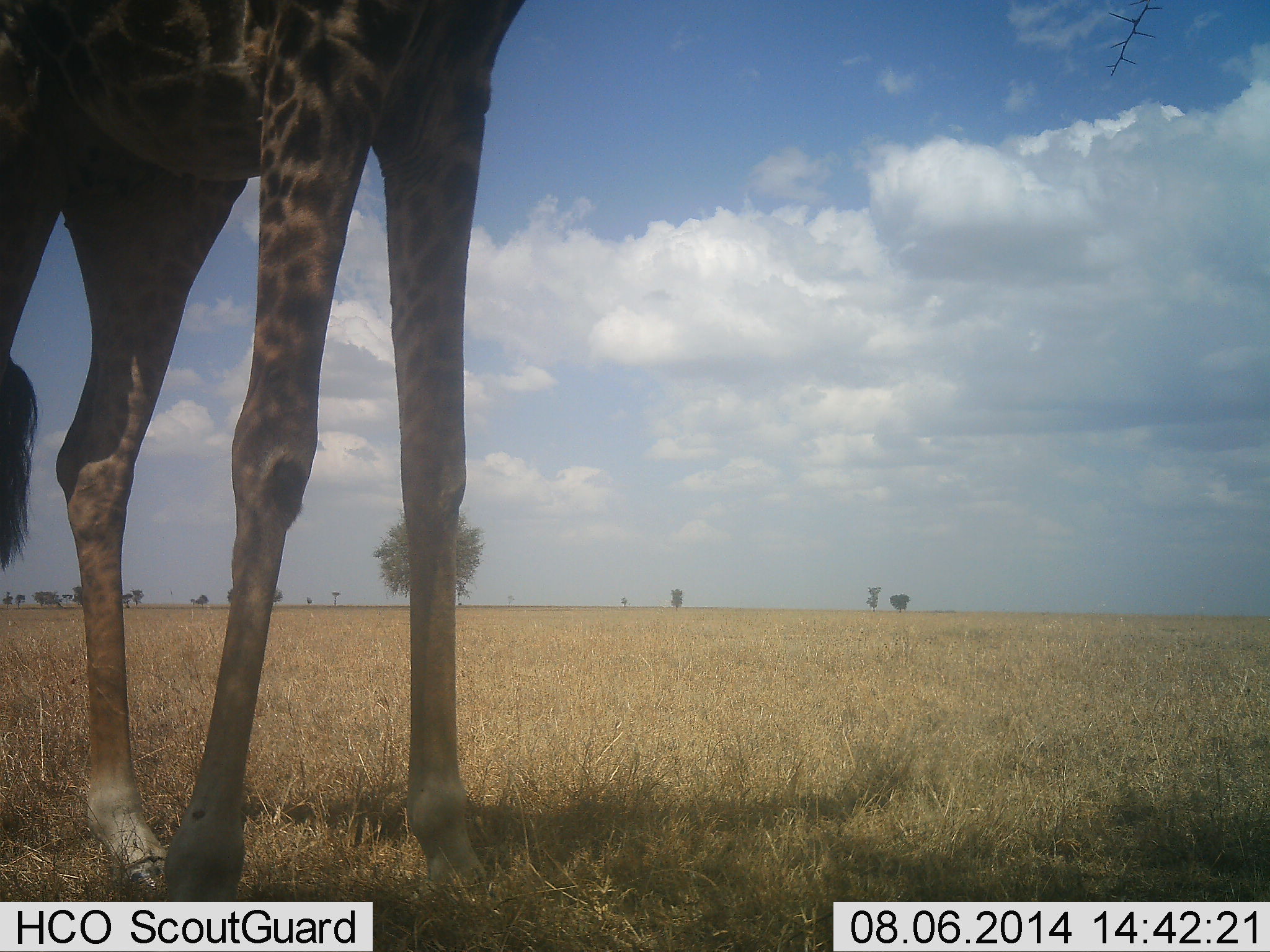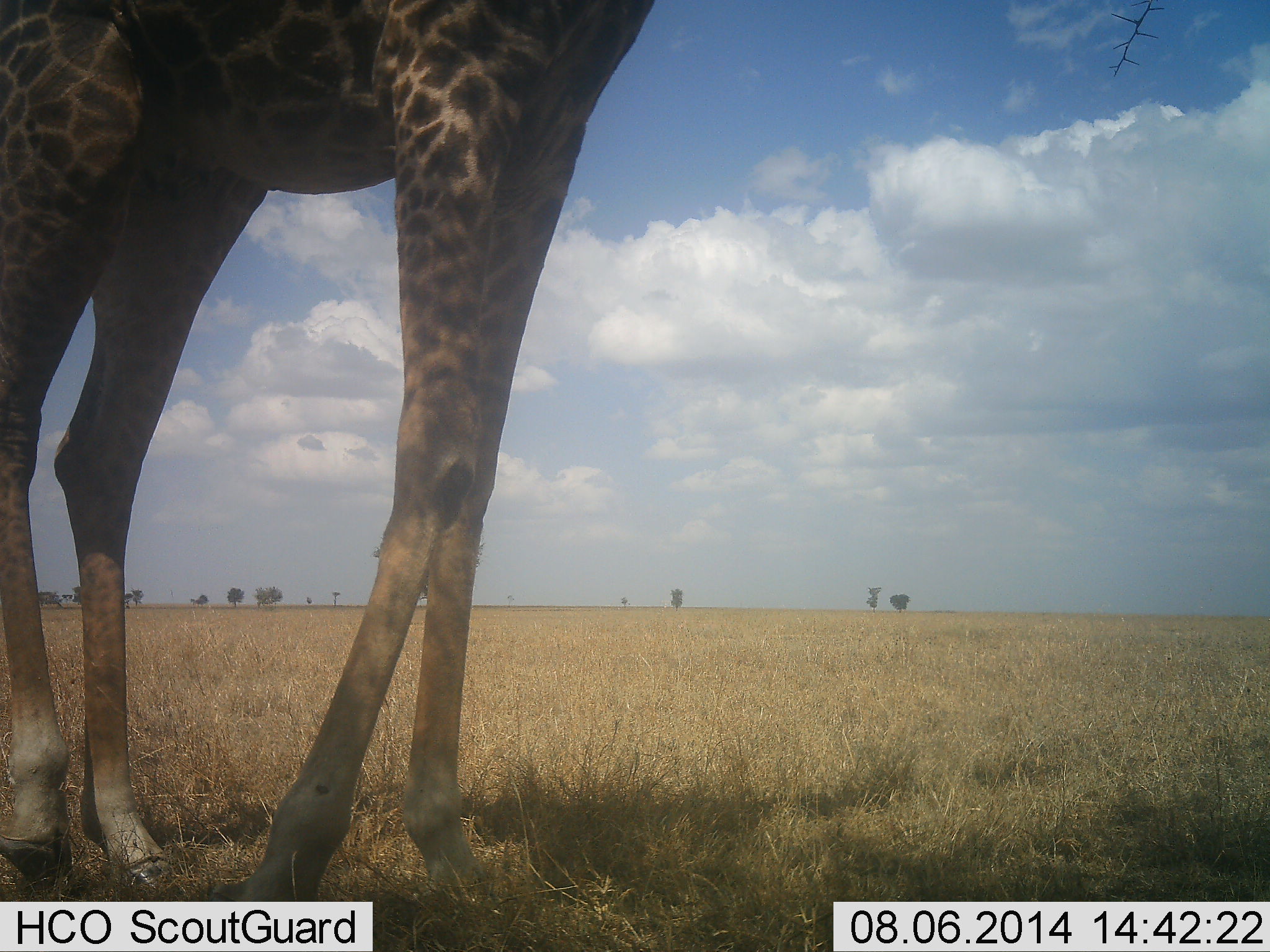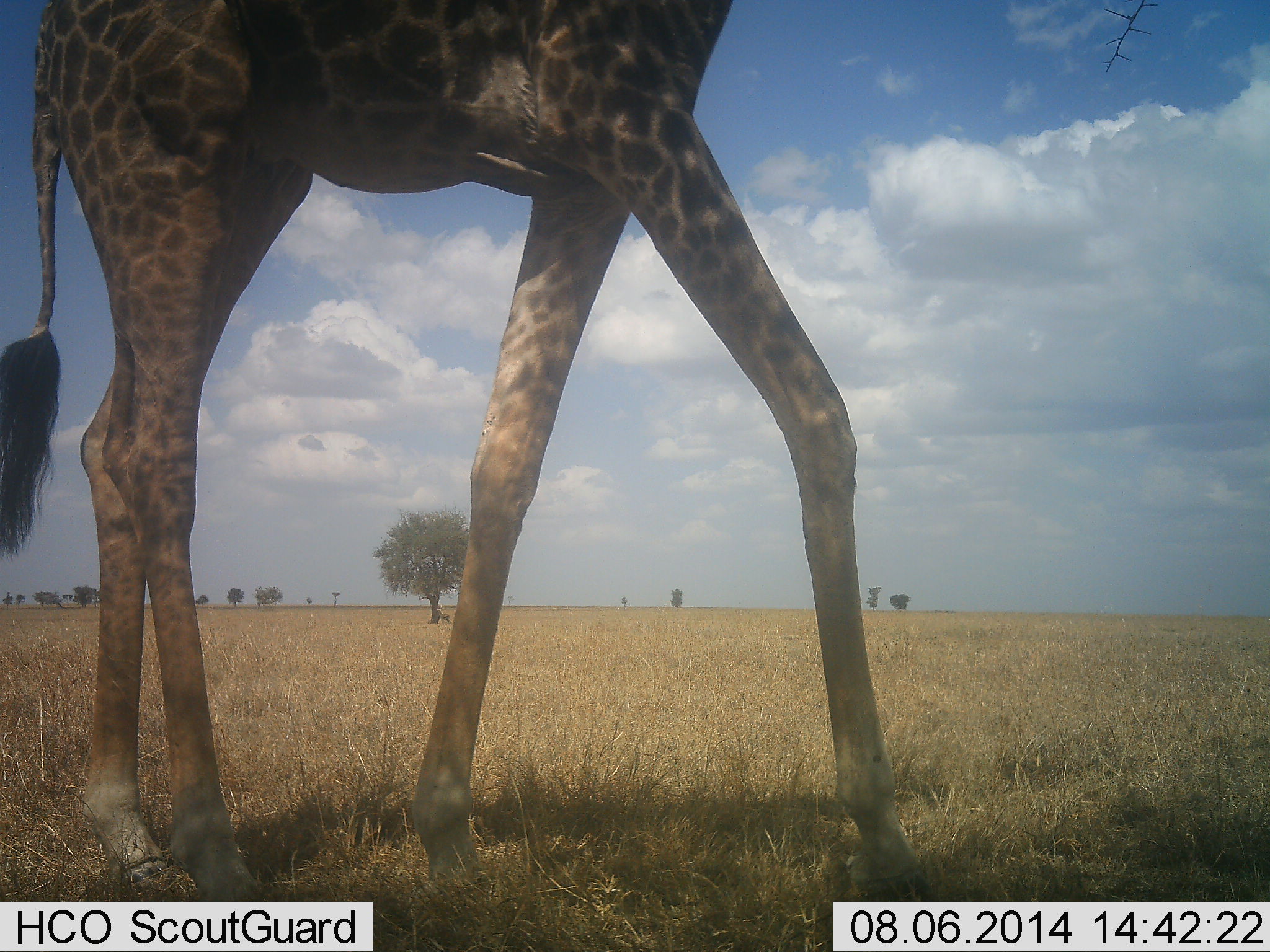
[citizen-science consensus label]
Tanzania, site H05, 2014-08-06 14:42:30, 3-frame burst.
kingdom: Animalia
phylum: Chordata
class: Mammalia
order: Artiodactyla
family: Giraffidae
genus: Giraffa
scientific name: Giraffa camelopardalis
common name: giraffe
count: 1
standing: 9%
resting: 0%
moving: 91%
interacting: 0%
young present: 0%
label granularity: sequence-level